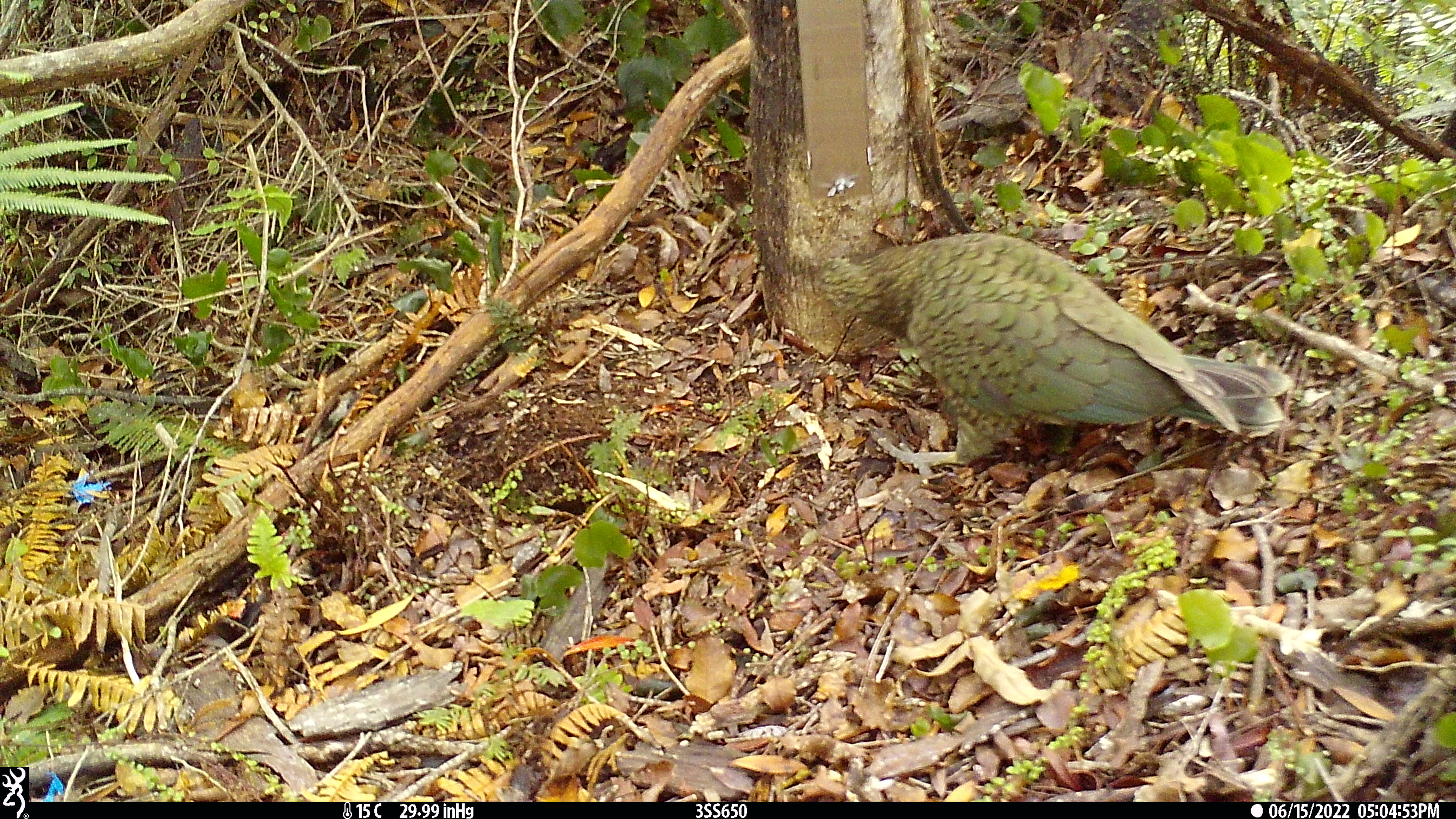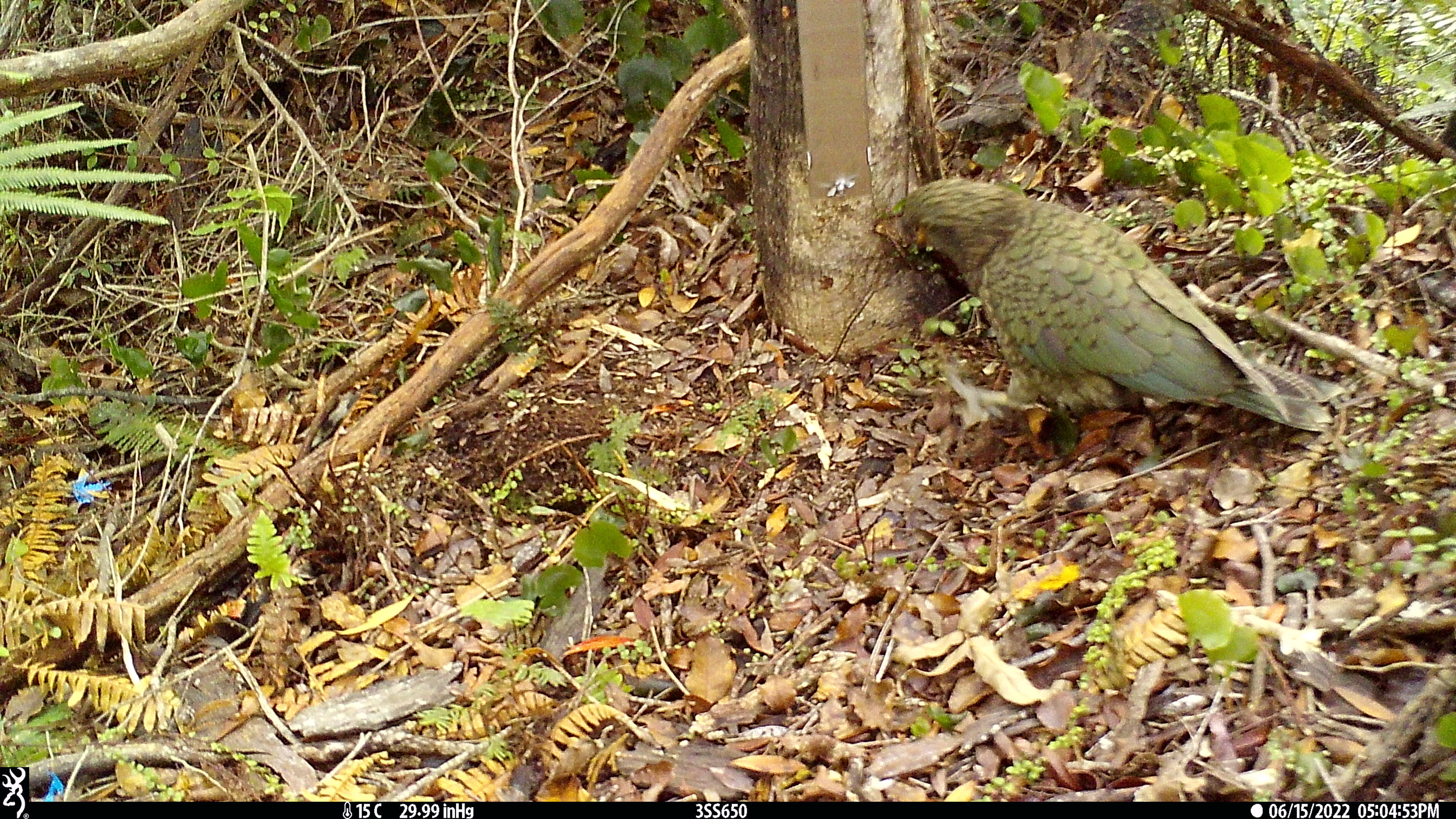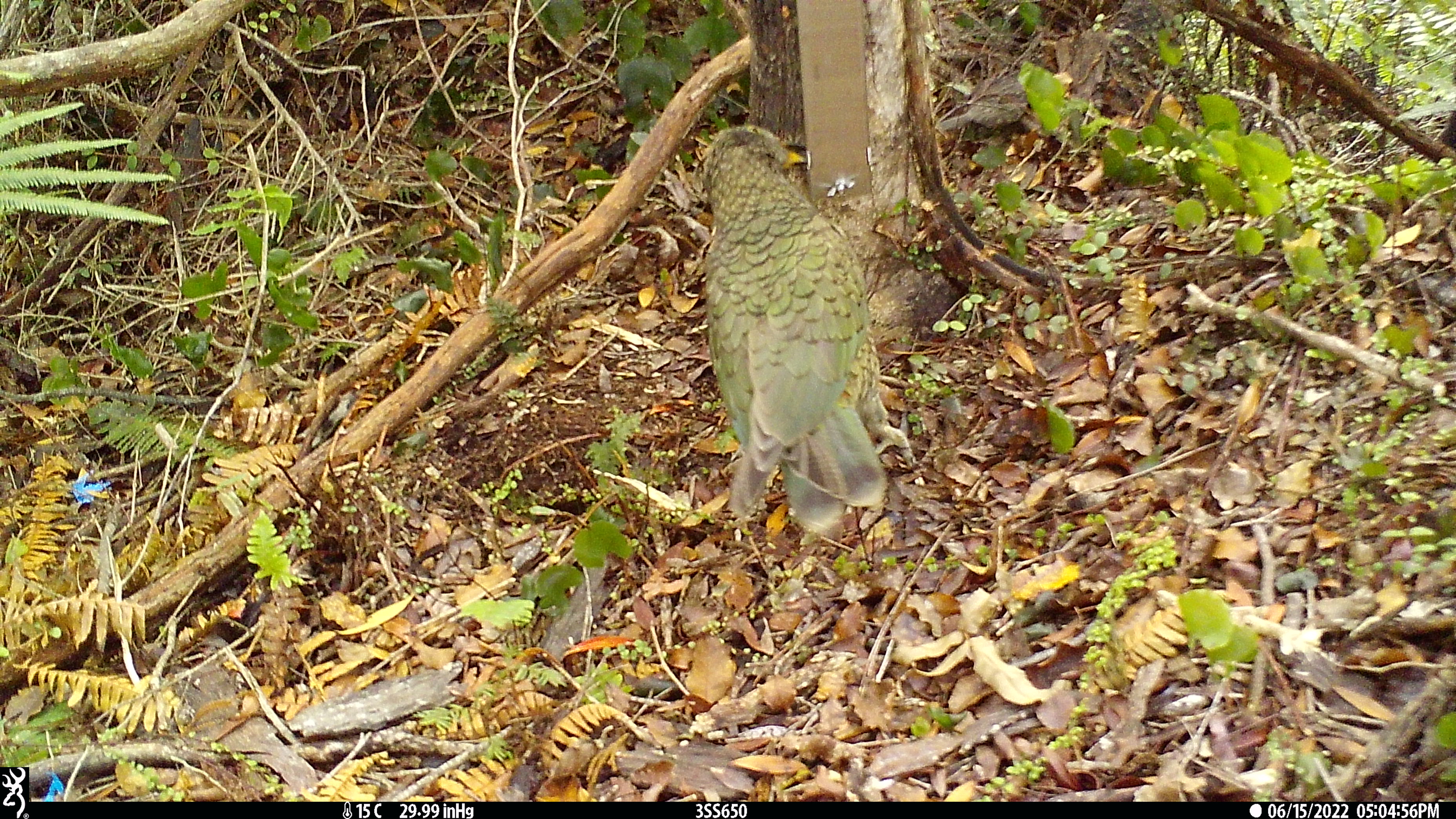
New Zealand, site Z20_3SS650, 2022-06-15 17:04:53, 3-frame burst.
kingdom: Animalia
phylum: Chordata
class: Aves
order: Psittaciformes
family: Strigopidae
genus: Nestor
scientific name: Nestor notabilis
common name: kea